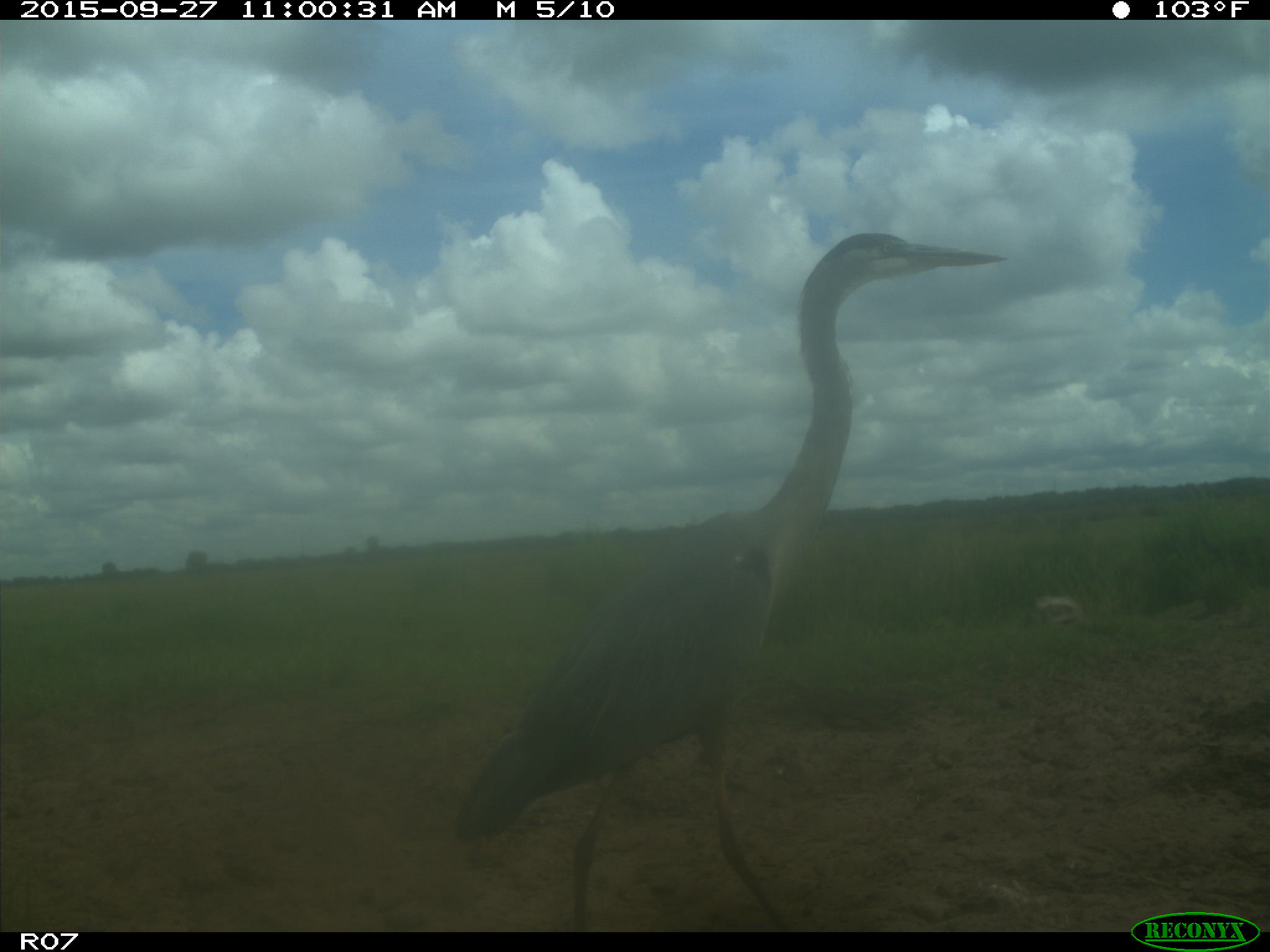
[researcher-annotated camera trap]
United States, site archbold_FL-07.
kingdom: Animalia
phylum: Chordata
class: Aves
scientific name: Aves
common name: birds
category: unidentified bird